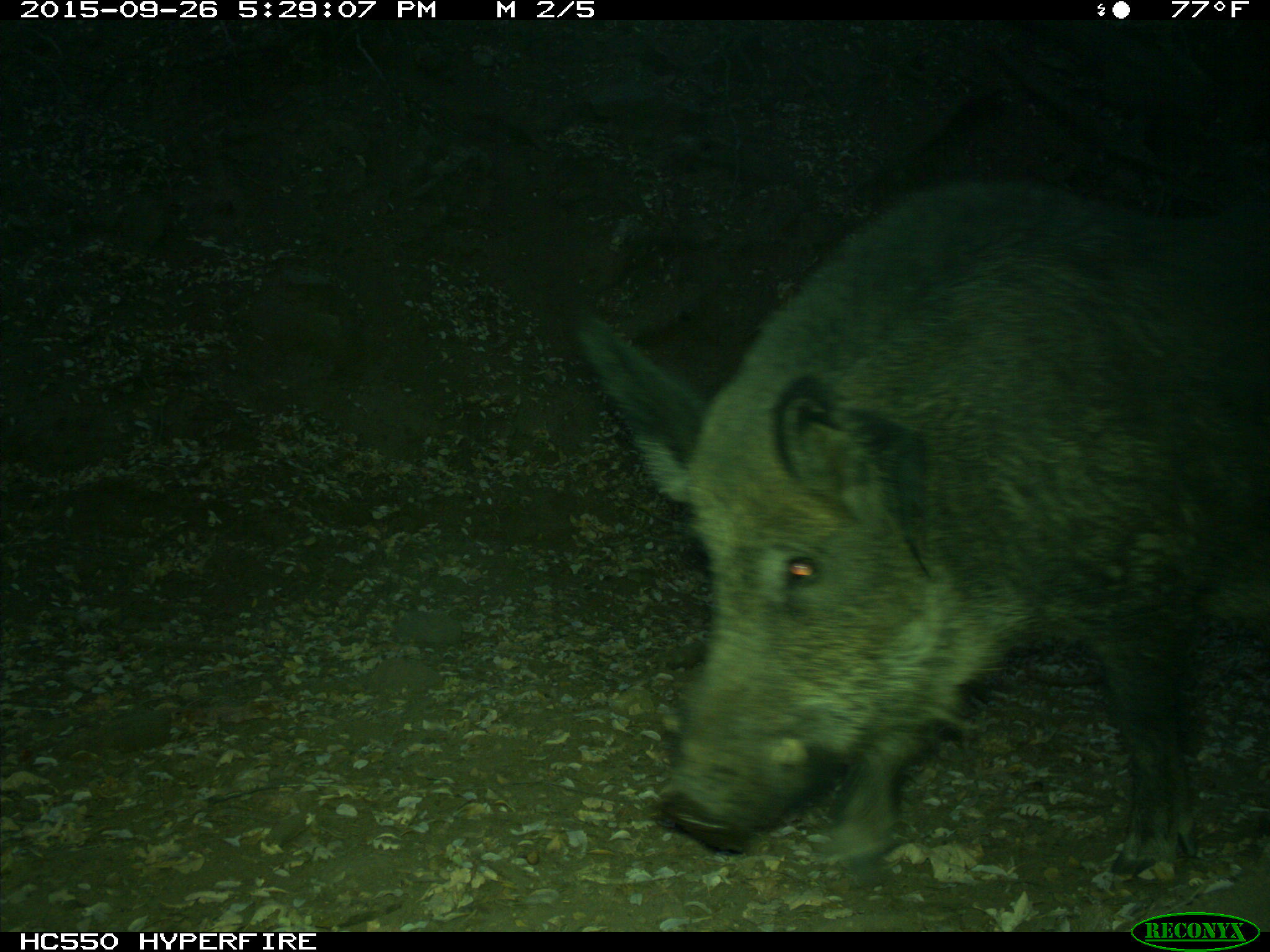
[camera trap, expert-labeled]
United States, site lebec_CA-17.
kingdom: Animalia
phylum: Chordata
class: Mammalia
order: Artiodactyla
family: Suidae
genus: Sus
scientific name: Sus scrofa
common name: wild boar